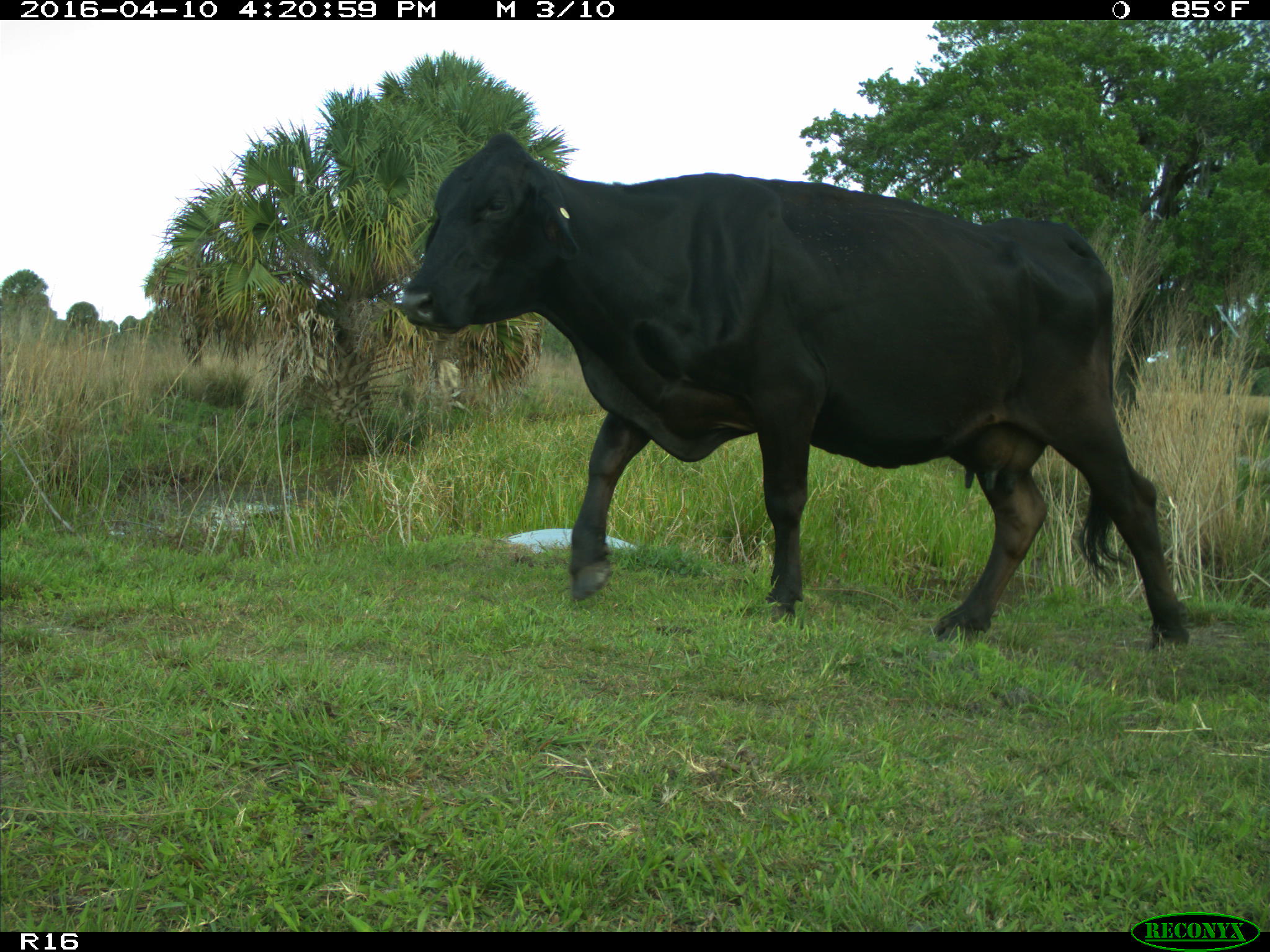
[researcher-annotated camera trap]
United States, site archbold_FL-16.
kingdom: Animalia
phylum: Chordata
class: Mammalia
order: Artiodactyla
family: Bovidae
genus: Bos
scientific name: Bos taurus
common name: domestic cow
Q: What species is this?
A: Bos taurus (domestic cow).